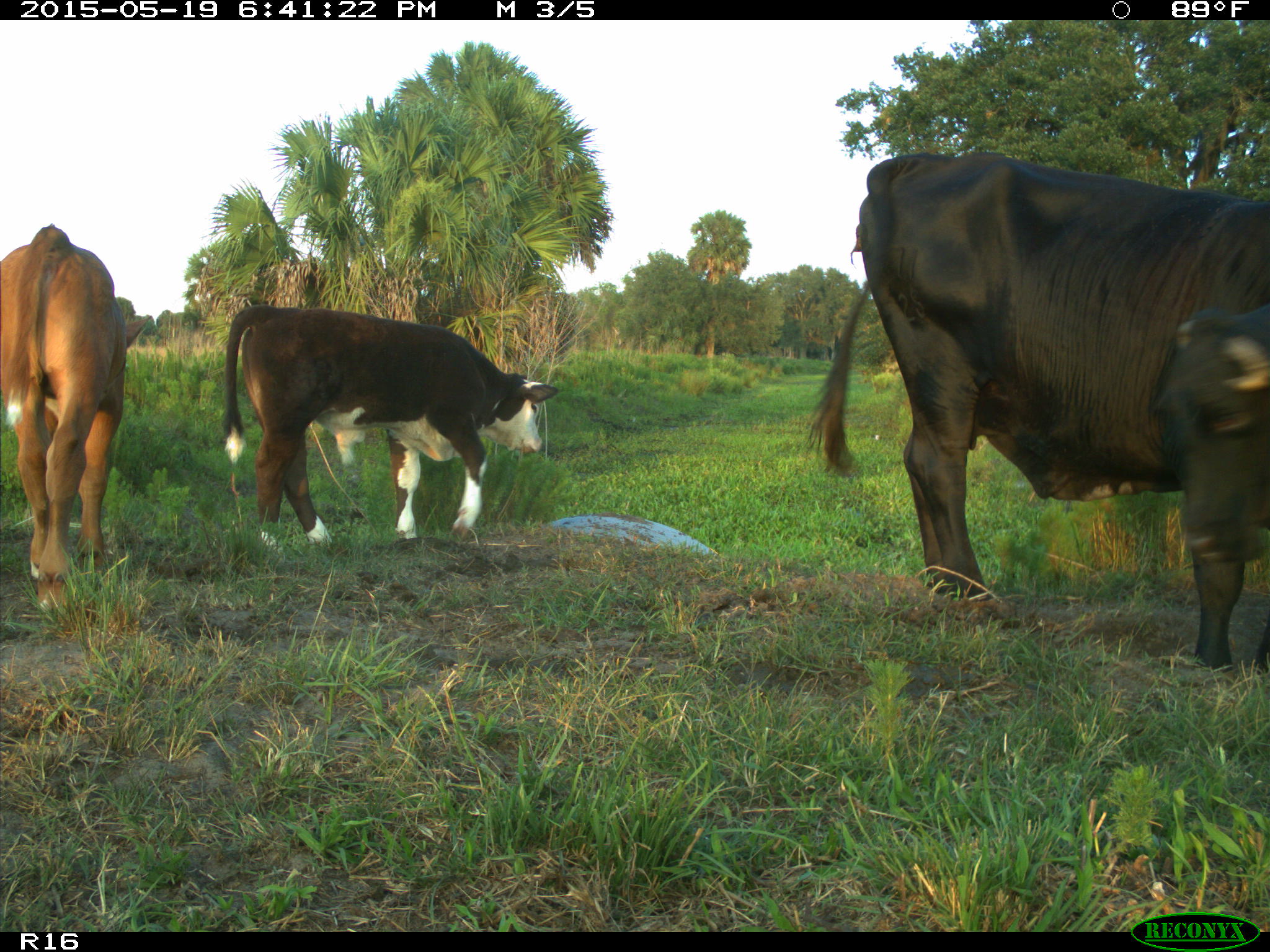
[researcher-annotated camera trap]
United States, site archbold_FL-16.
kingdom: Animalia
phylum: Chordata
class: Mammalia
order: Artiodactyla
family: Bovidae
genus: Bos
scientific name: Bos taurus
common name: domestic cow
Bos taurus (domestic cow).